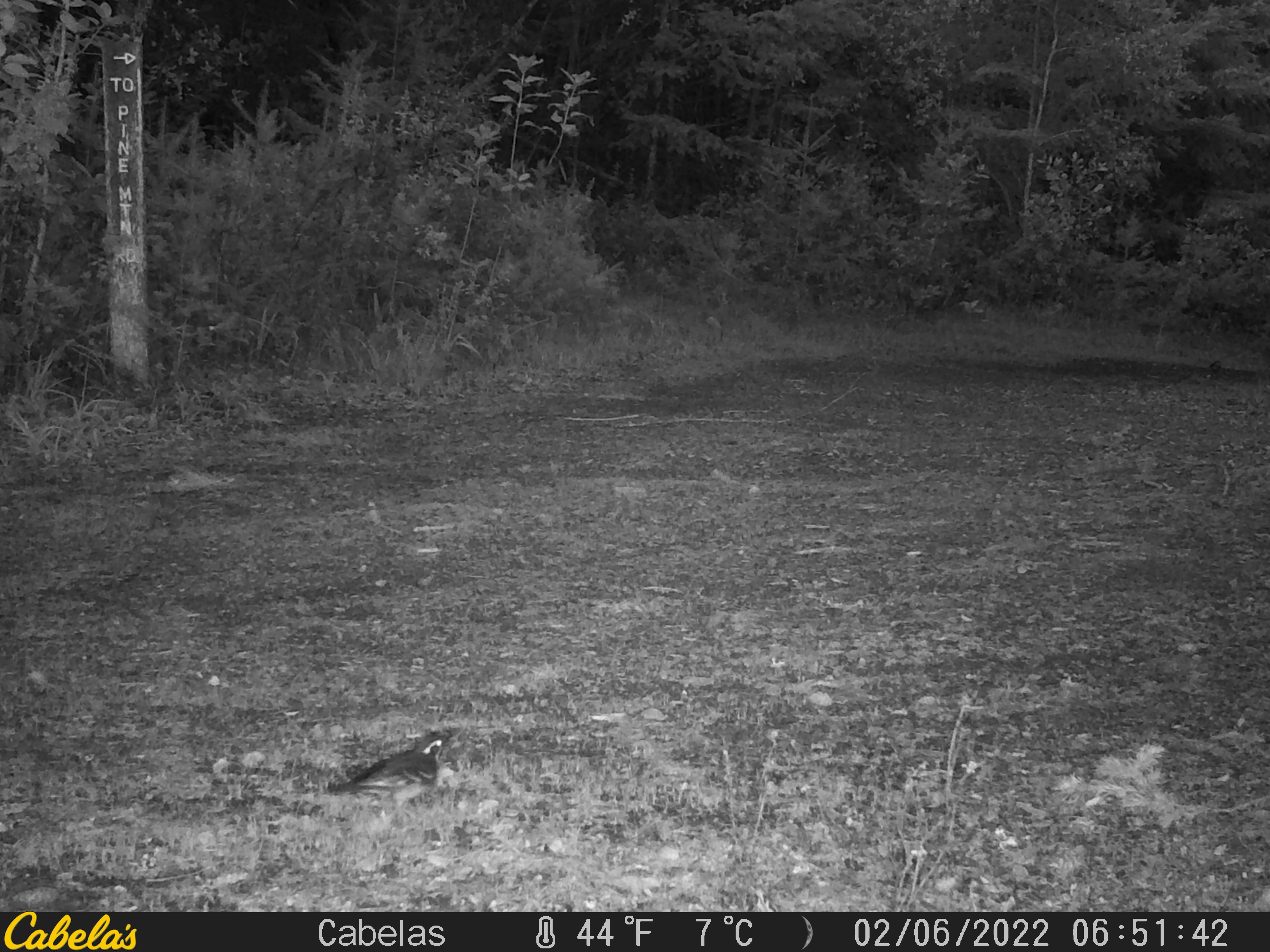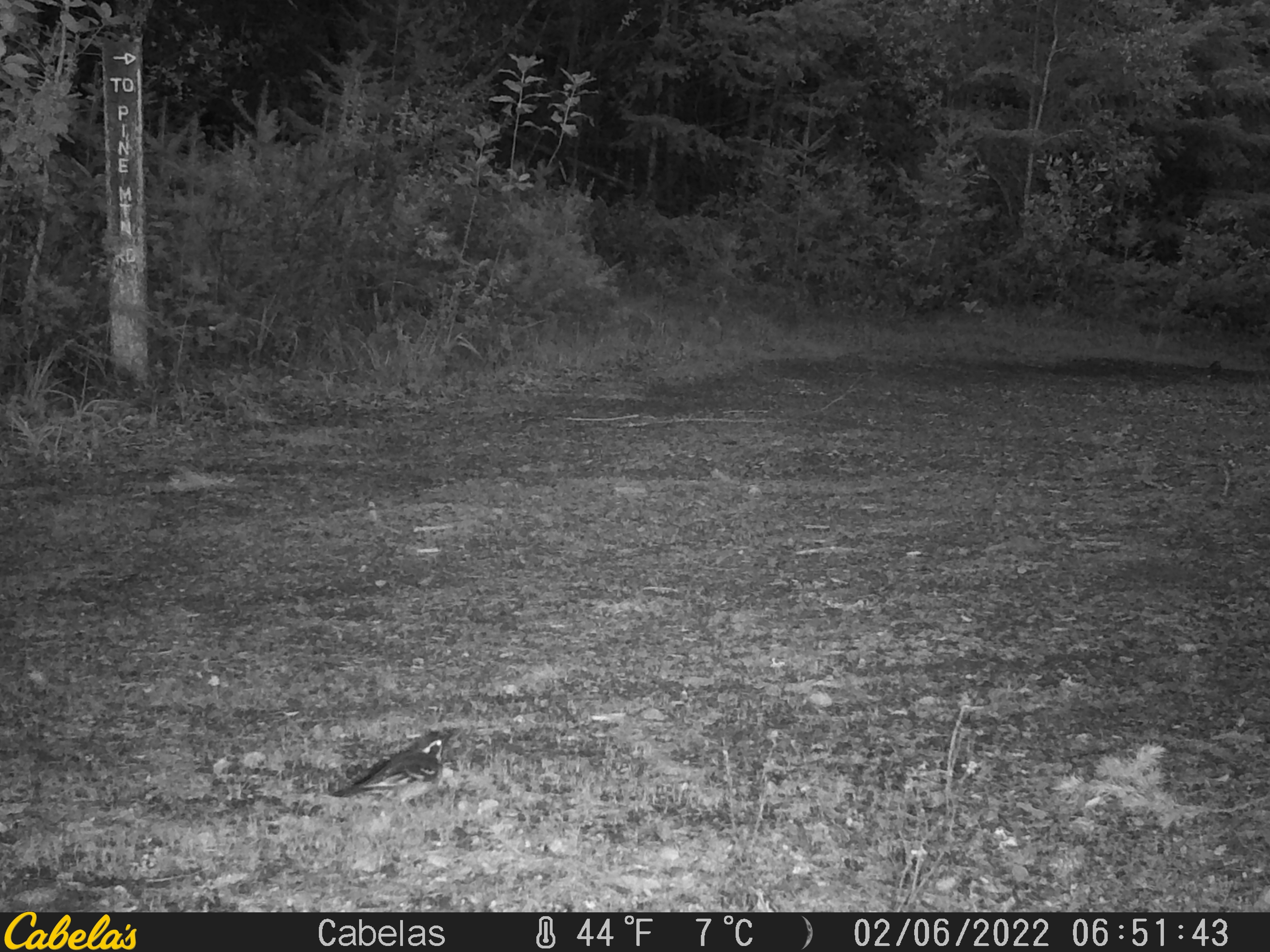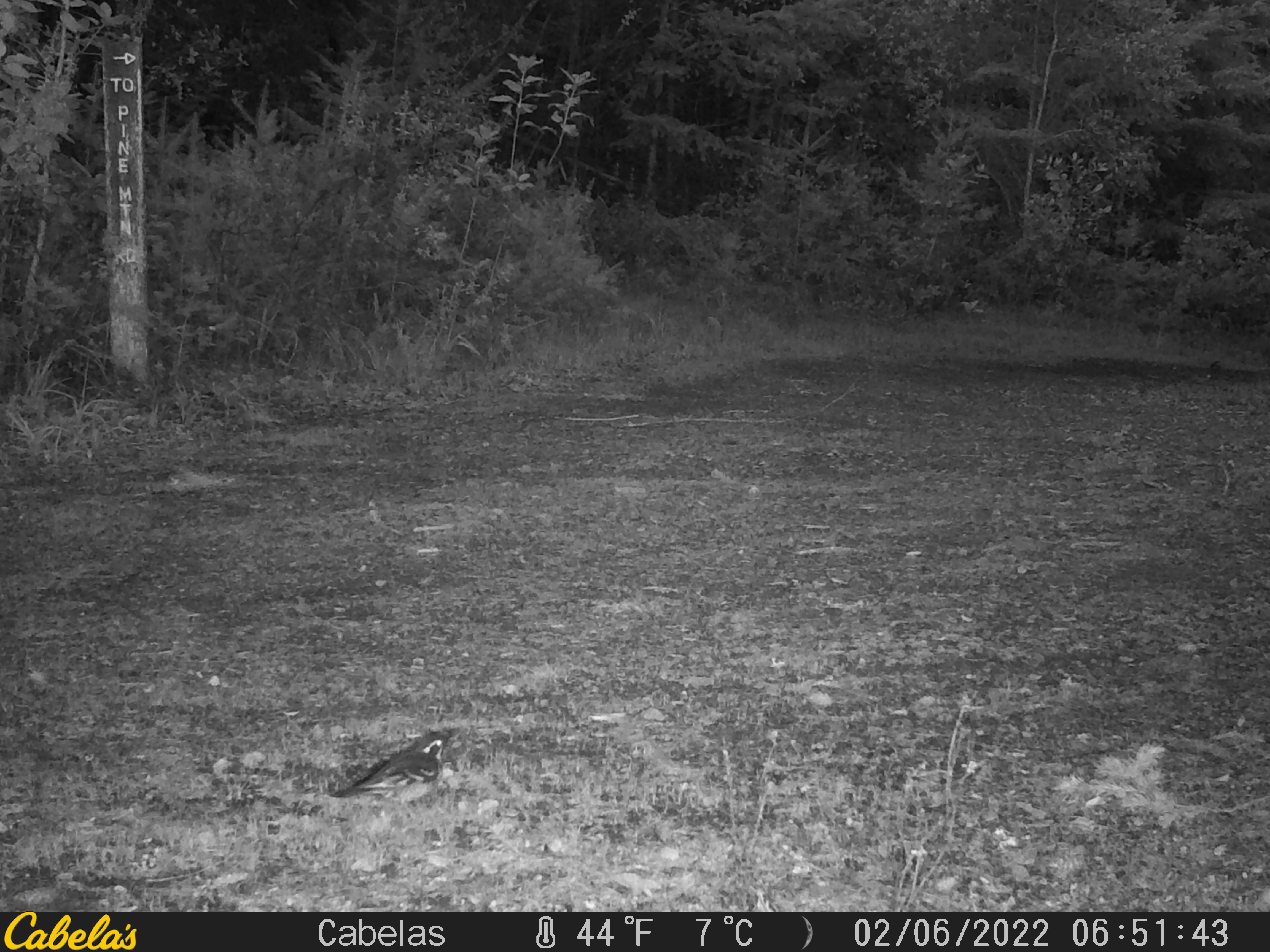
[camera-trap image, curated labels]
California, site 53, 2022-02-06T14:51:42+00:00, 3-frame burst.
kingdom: Animalia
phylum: Chordata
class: Aves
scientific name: Aves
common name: bird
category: unknown bird